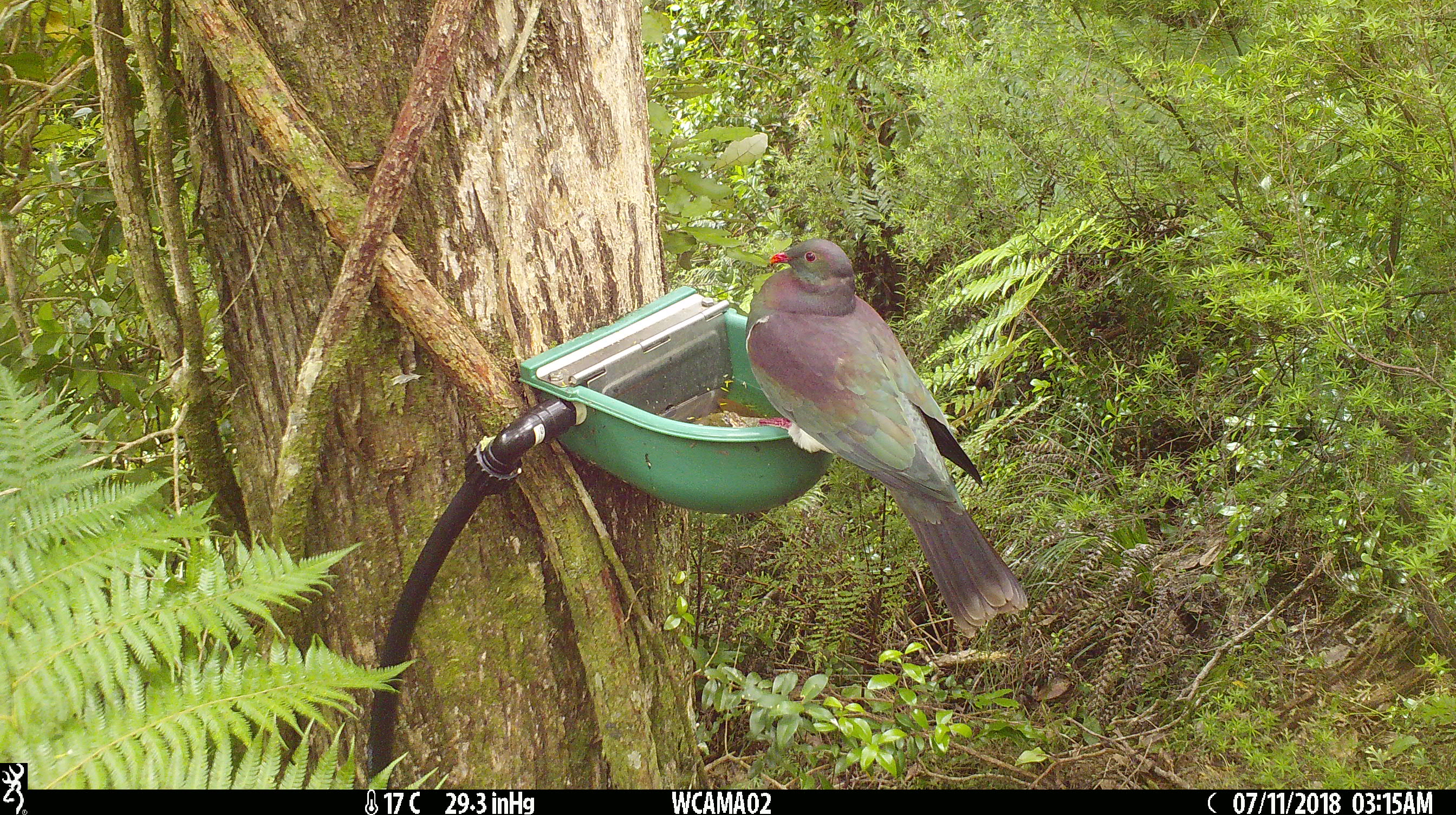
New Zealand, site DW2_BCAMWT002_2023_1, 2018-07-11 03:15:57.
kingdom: Animalia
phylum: Chordata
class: Aves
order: Columbiformes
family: Columbidae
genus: Hemiphaga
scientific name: Hemiphaga novaeseelandiae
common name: new zealand pigeon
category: kereru